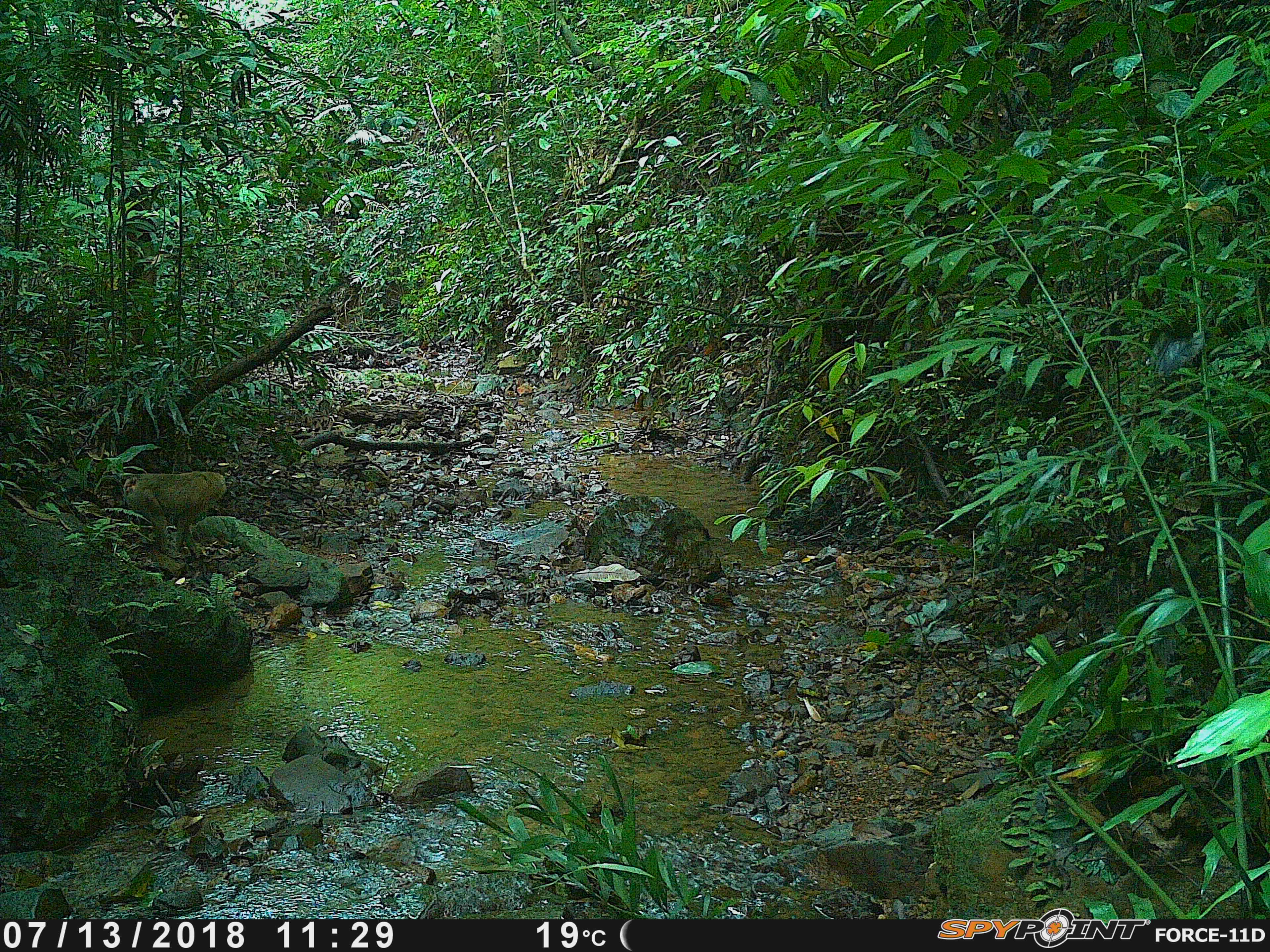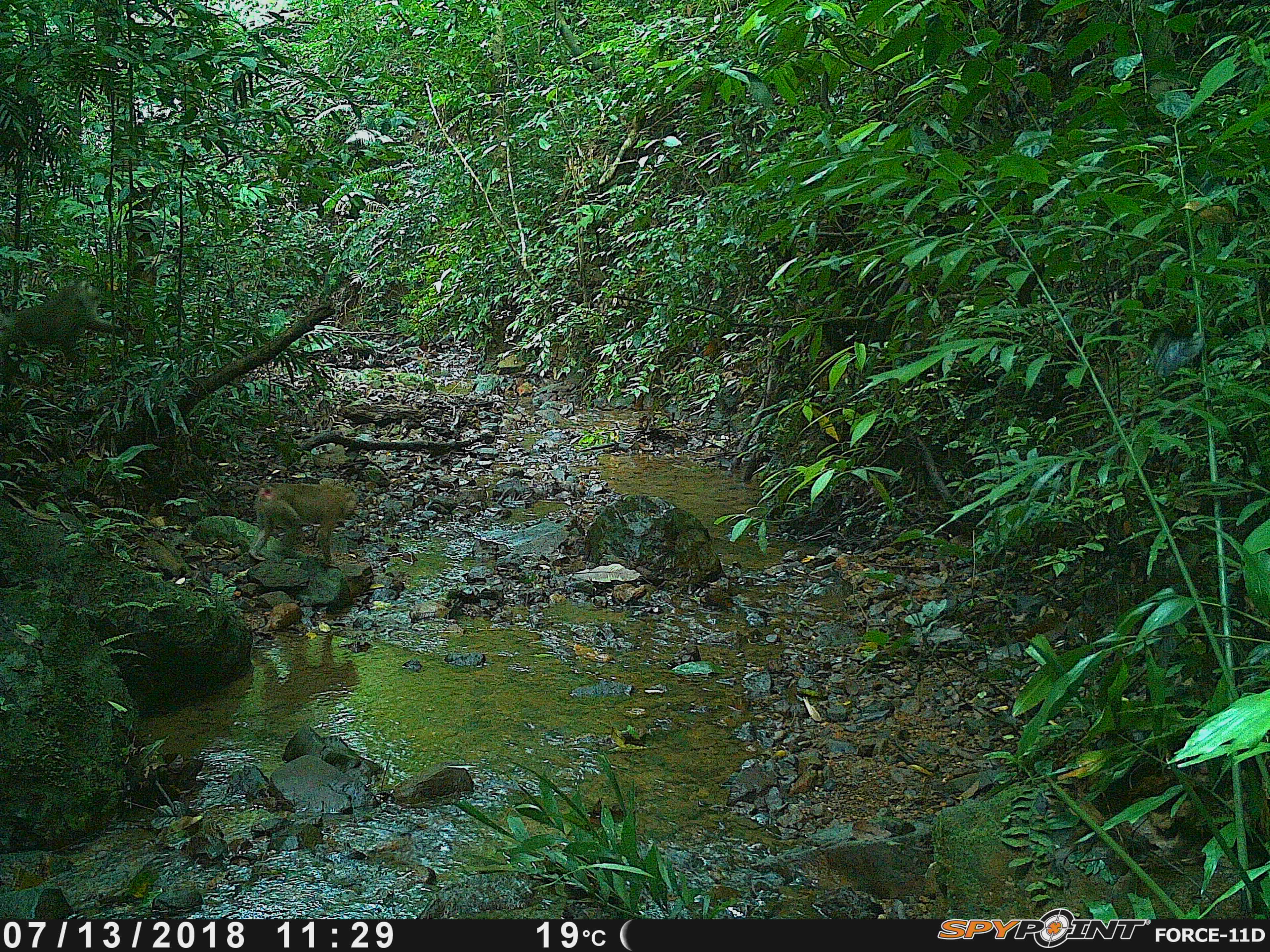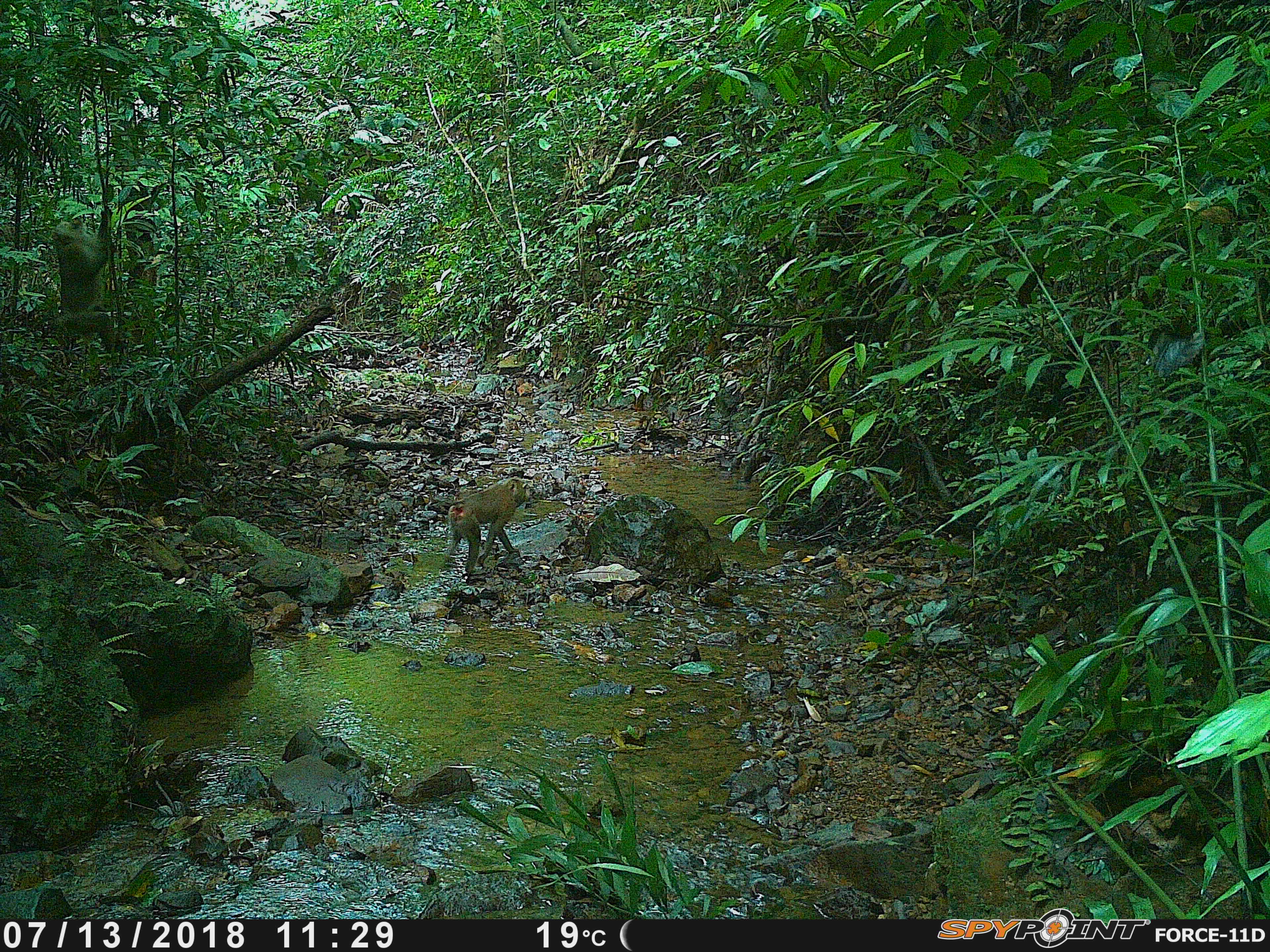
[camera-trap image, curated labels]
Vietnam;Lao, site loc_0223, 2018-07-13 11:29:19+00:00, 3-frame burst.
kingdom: Animalia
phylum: Chordata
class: Mammalia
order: Primates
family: Cercopithecidae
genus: Macaca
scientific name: Macaca nemestrina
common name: pig-tailed macaque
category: pig tailed macaque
Pig tailed macaque (pig-tailed macaque) (Macaca nemestrina). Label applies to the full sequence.